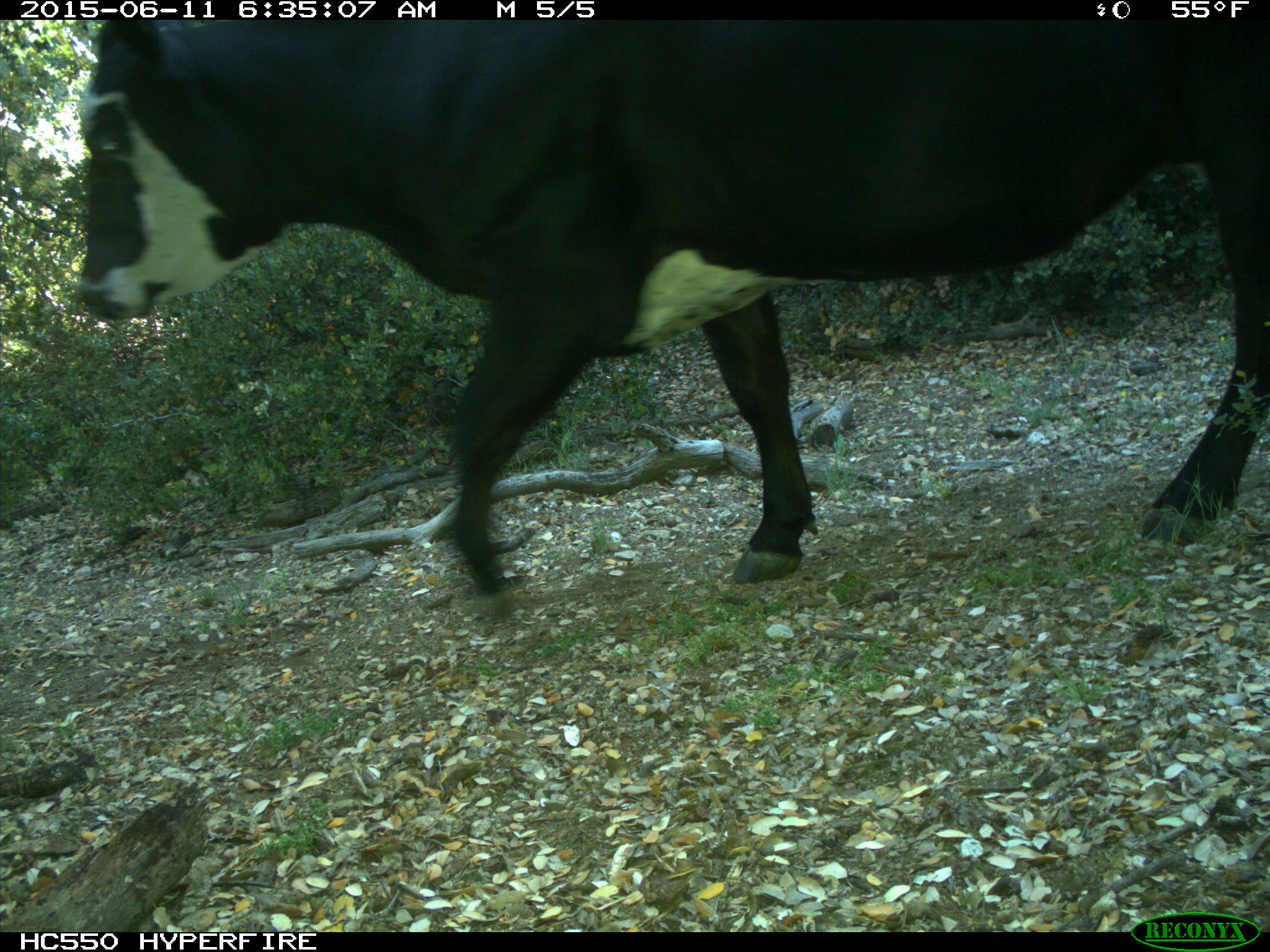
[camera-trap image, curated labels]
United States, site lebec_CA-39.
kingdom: Animalia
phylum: Chordata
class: Mammalia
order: Artiodactyla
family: Bovidae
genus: Bos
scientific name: Bos taurus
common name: domestic cow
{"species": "Bos taurus (domestic cow)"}